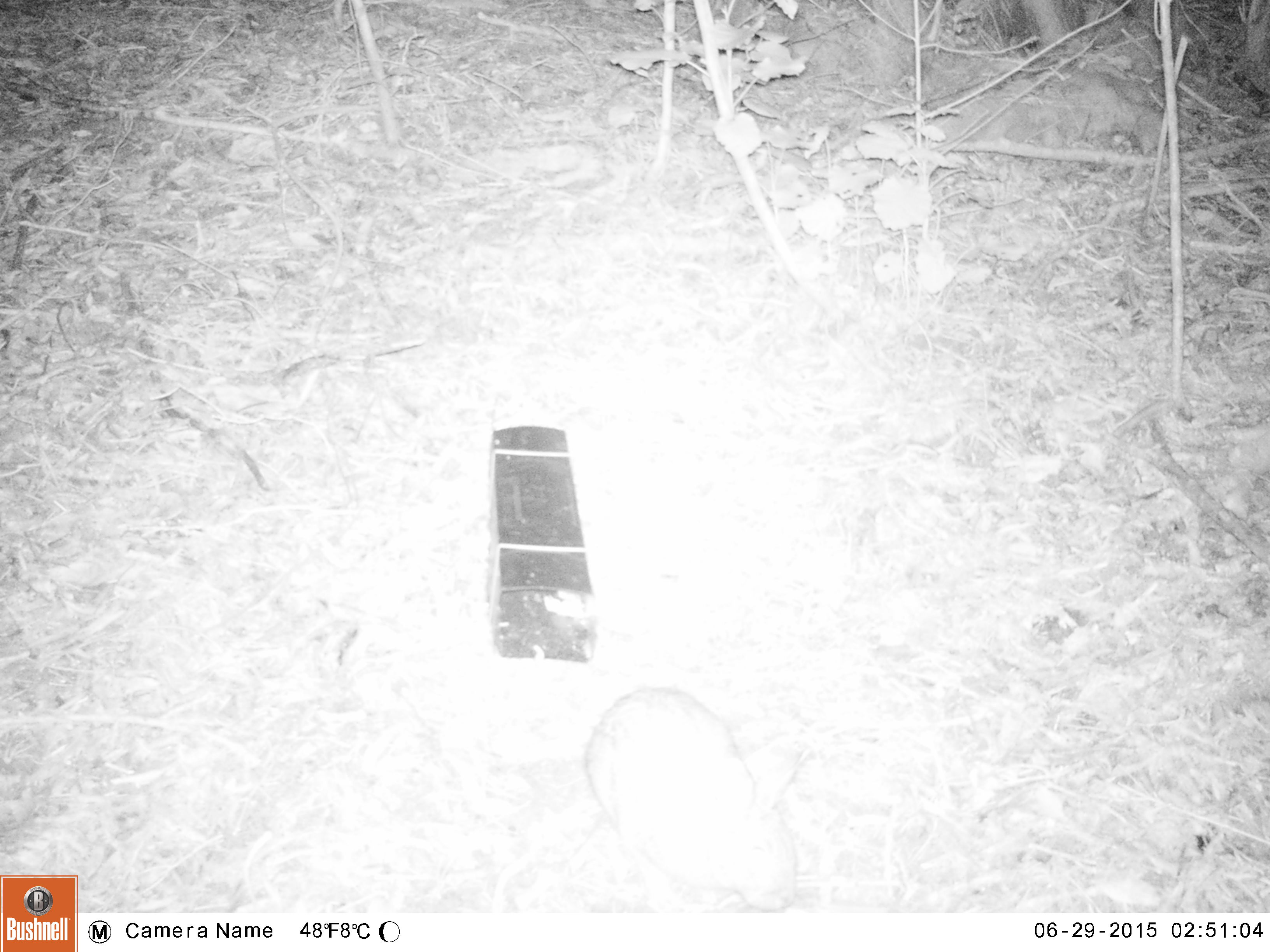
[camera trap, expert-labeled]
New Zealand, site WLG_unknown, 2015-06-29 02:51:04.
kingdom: Animalia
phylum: Chordata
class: Mammalia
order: Lagomorpha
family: Leporidae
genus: Oryctolagus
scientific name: Oryctolagus cuniculus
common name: european rabbit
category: rabbit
Rabbit (european rabbit) (Oryctolagus cuniculus).